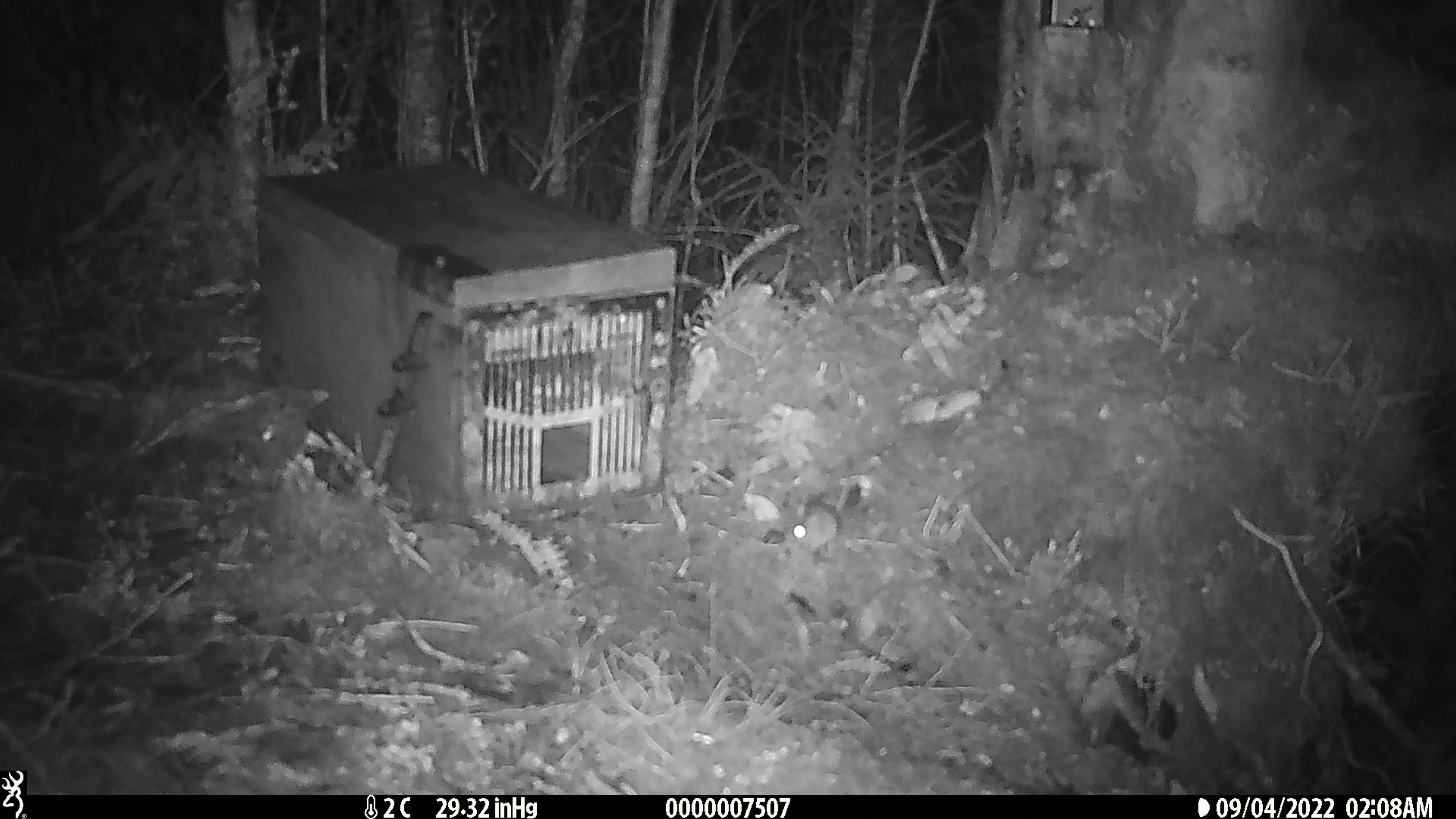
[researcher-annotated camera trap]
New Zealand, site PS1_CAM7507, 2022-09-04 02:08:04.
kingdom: Animalia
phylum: Chordata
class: Mammalia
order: Rodentia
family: Muridae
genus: Mus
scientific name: Mus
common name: mouse